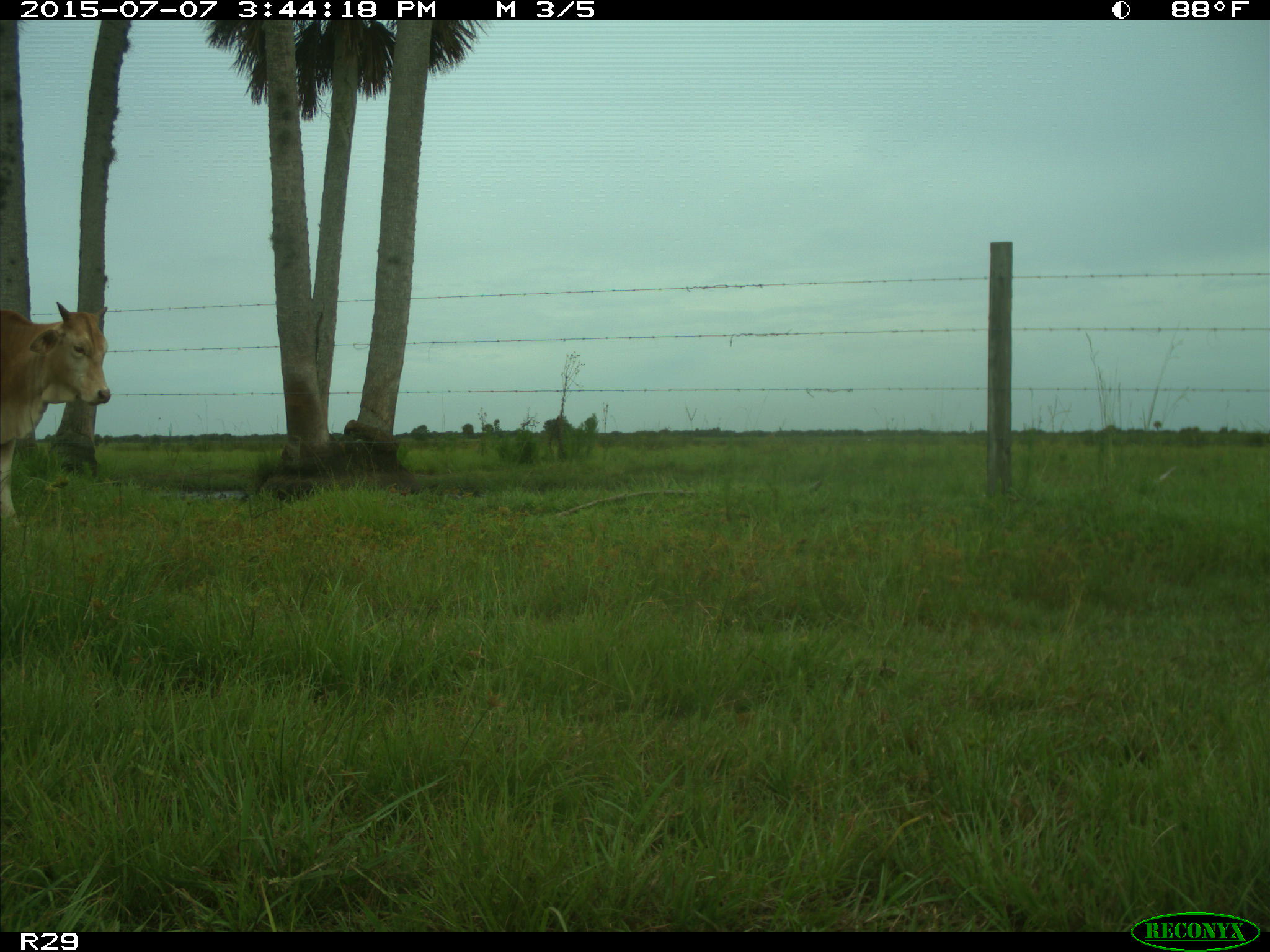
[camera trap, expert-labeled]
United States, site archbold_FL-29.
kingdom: Animalia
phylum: Chordata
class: Mammalia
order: Artiodactyla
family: Bovidae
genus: Bos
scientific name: Bos taurus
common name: domestic cow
Bos taurus (domestic cow).